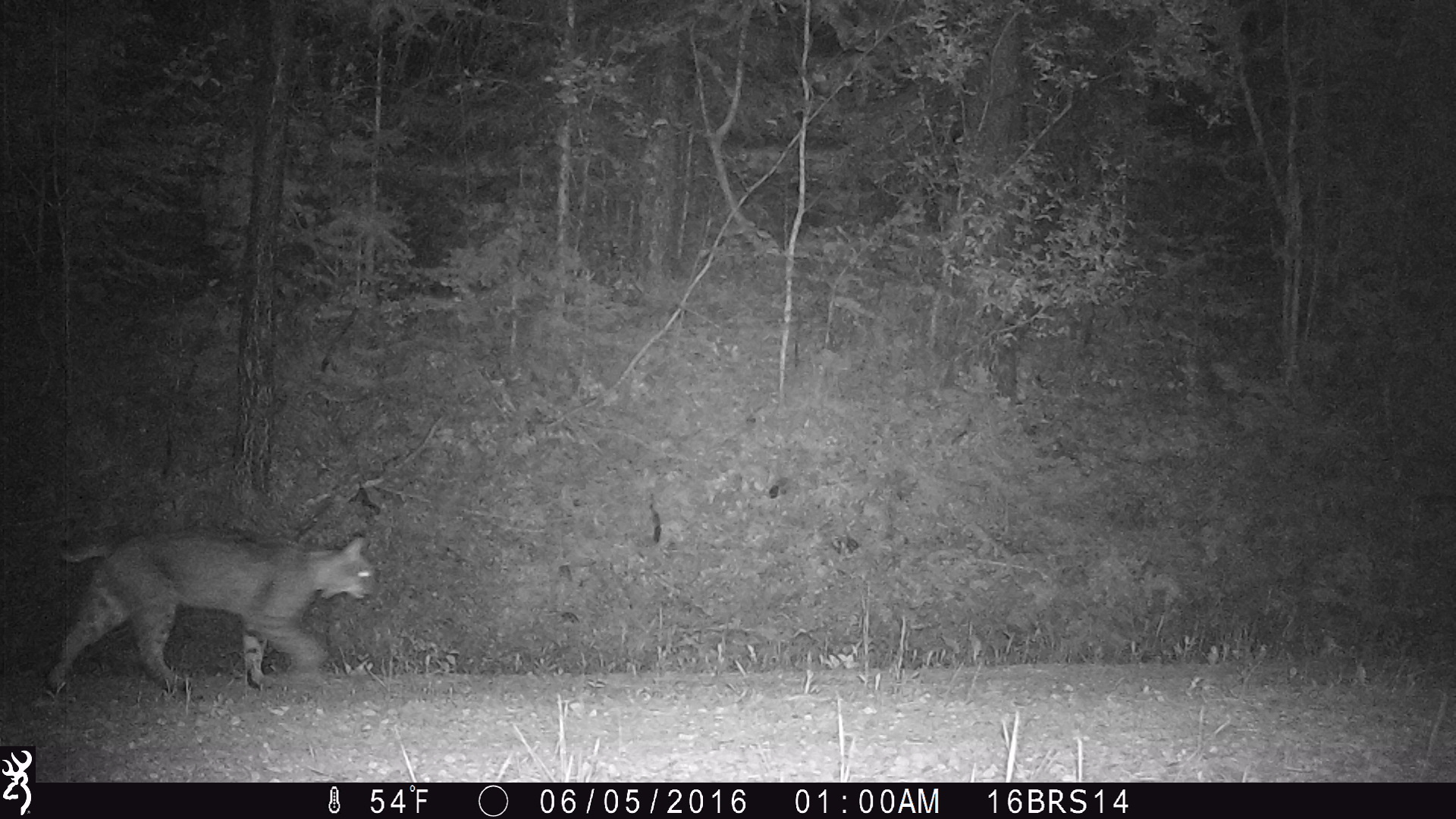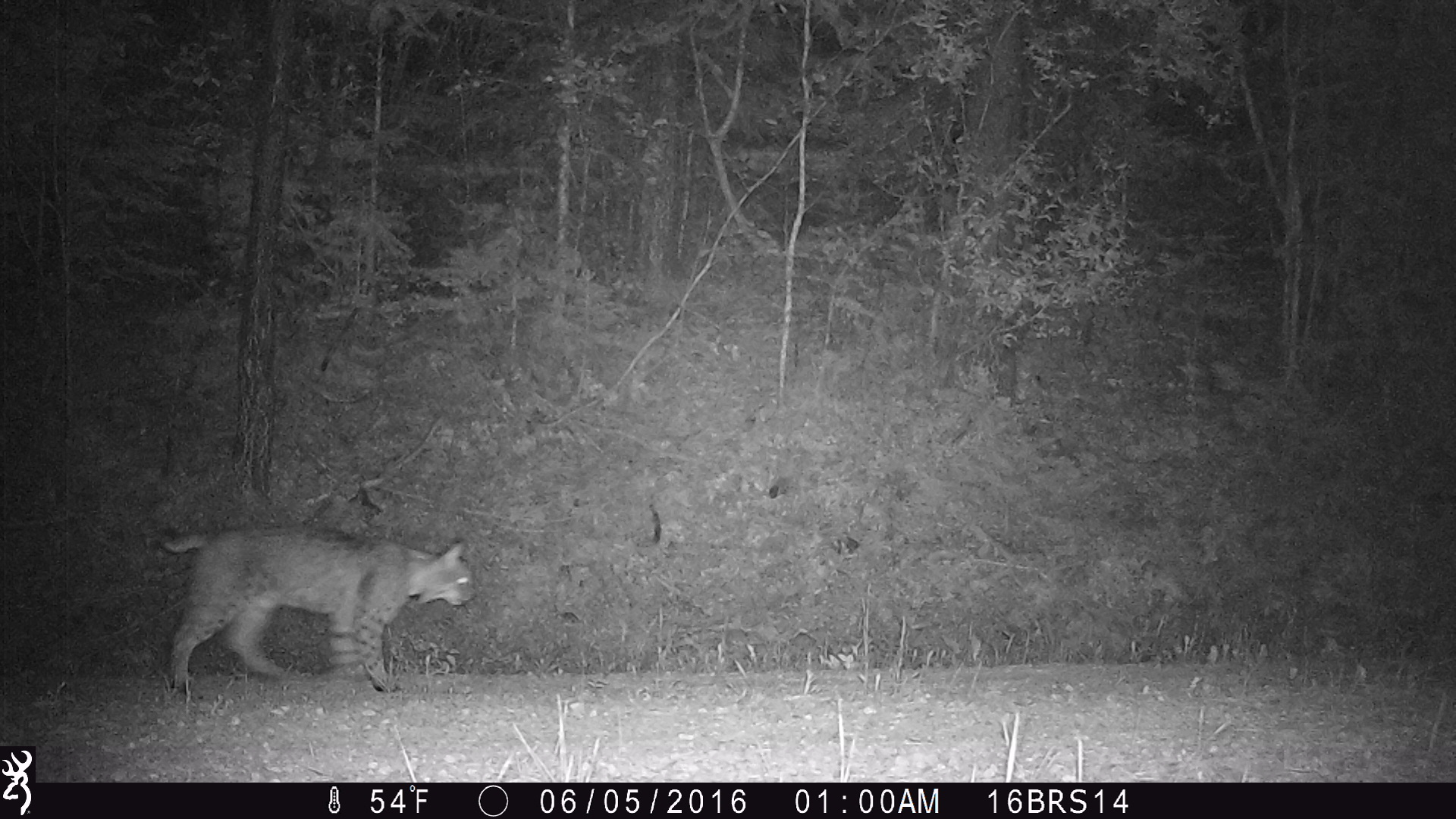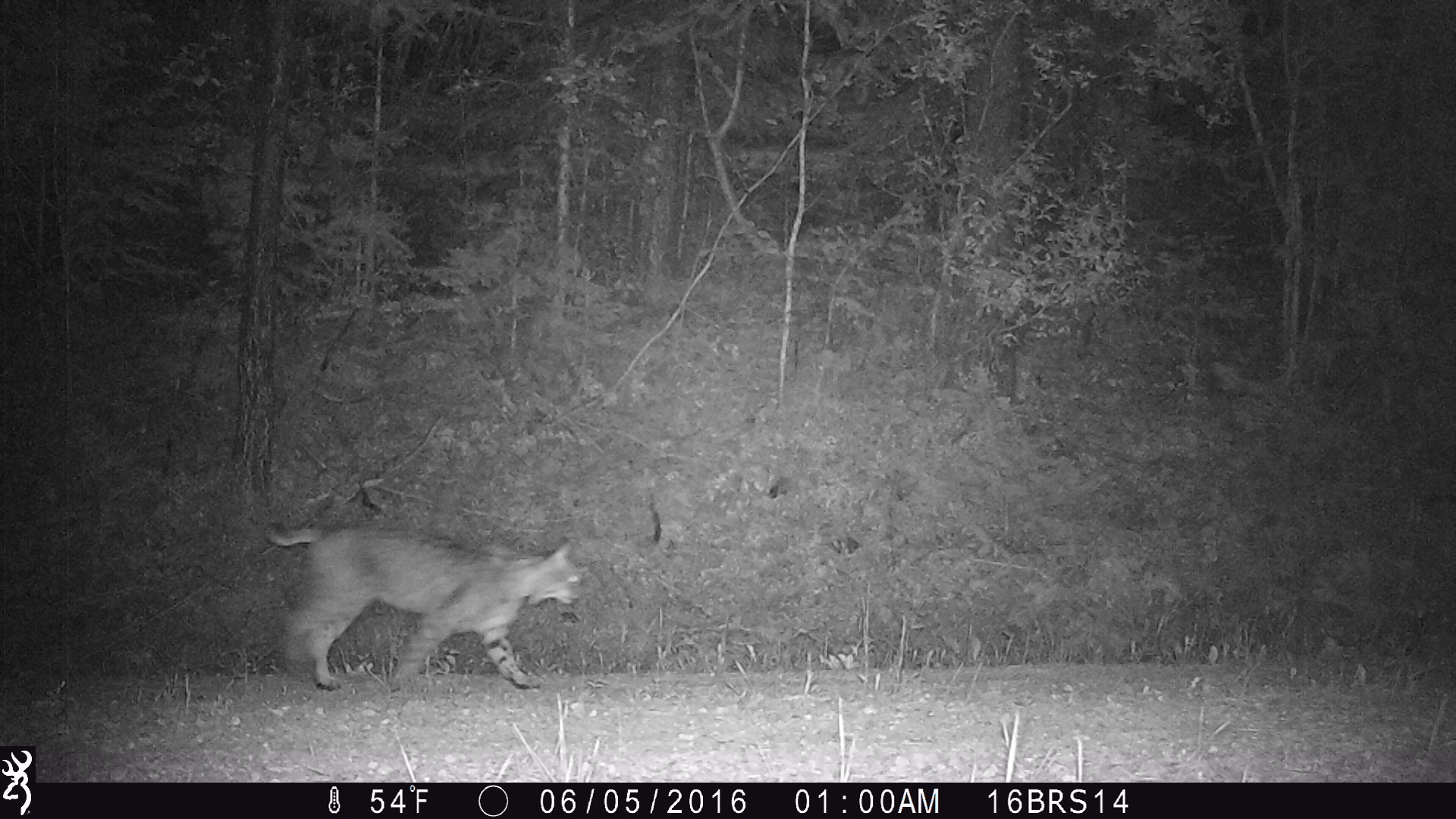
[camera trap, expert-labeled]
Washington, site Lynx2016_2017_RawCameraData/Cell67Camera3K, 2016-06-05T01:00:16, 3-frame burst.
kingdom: Animalia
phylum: Chordata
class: Mammalia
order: Carnivora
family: Felidae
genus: Lynx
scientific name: Lynx rufus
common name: bobcat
Lynx rufus (bobcat). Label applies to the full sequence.